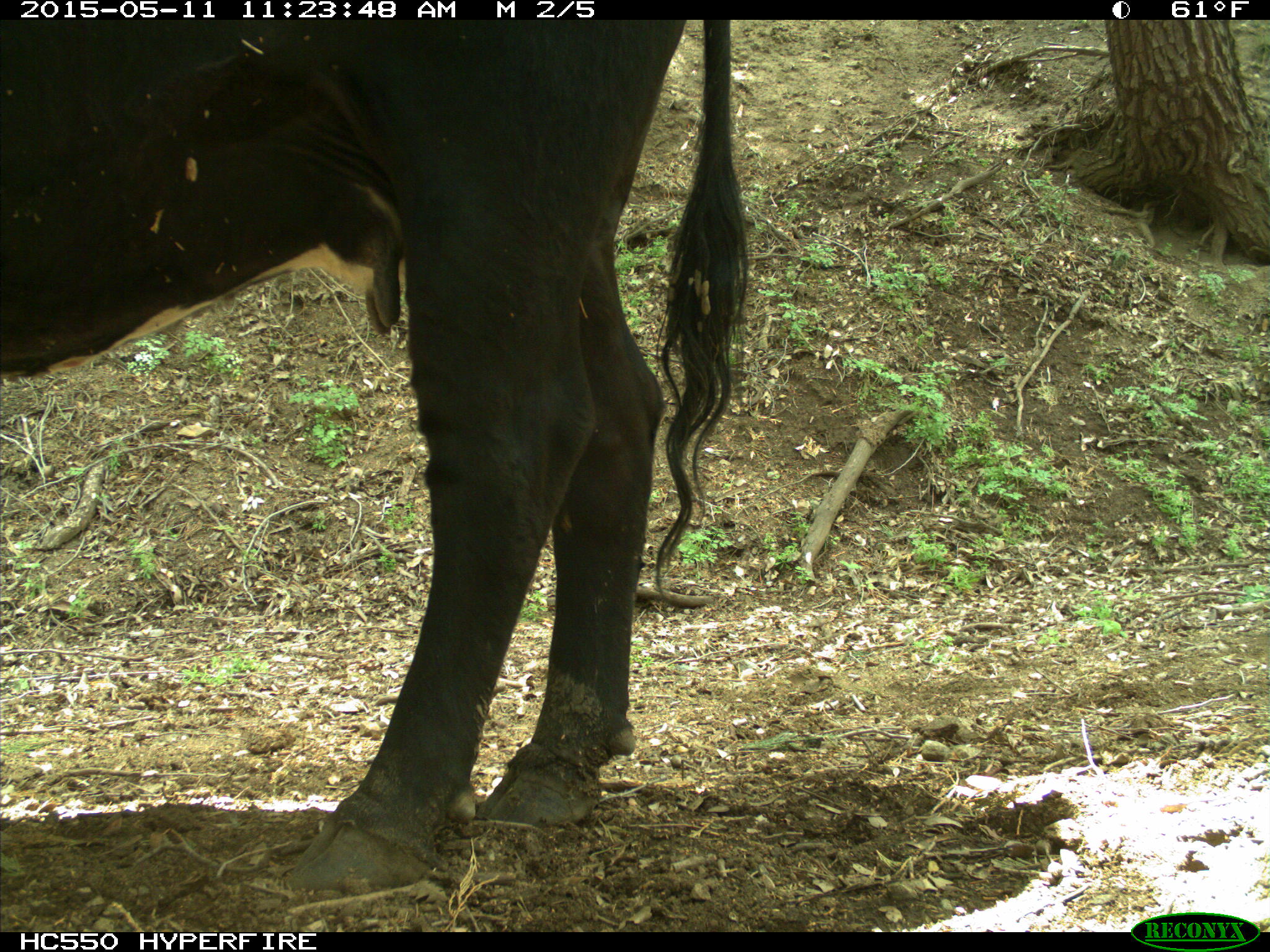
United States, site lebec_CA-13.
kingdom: Animalia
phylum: Chordata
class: Mammalia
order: Artiodactyla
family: Bovidae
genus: Bos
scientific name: Bos taurus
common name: domestic cow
Bos taurus (domestic cow).